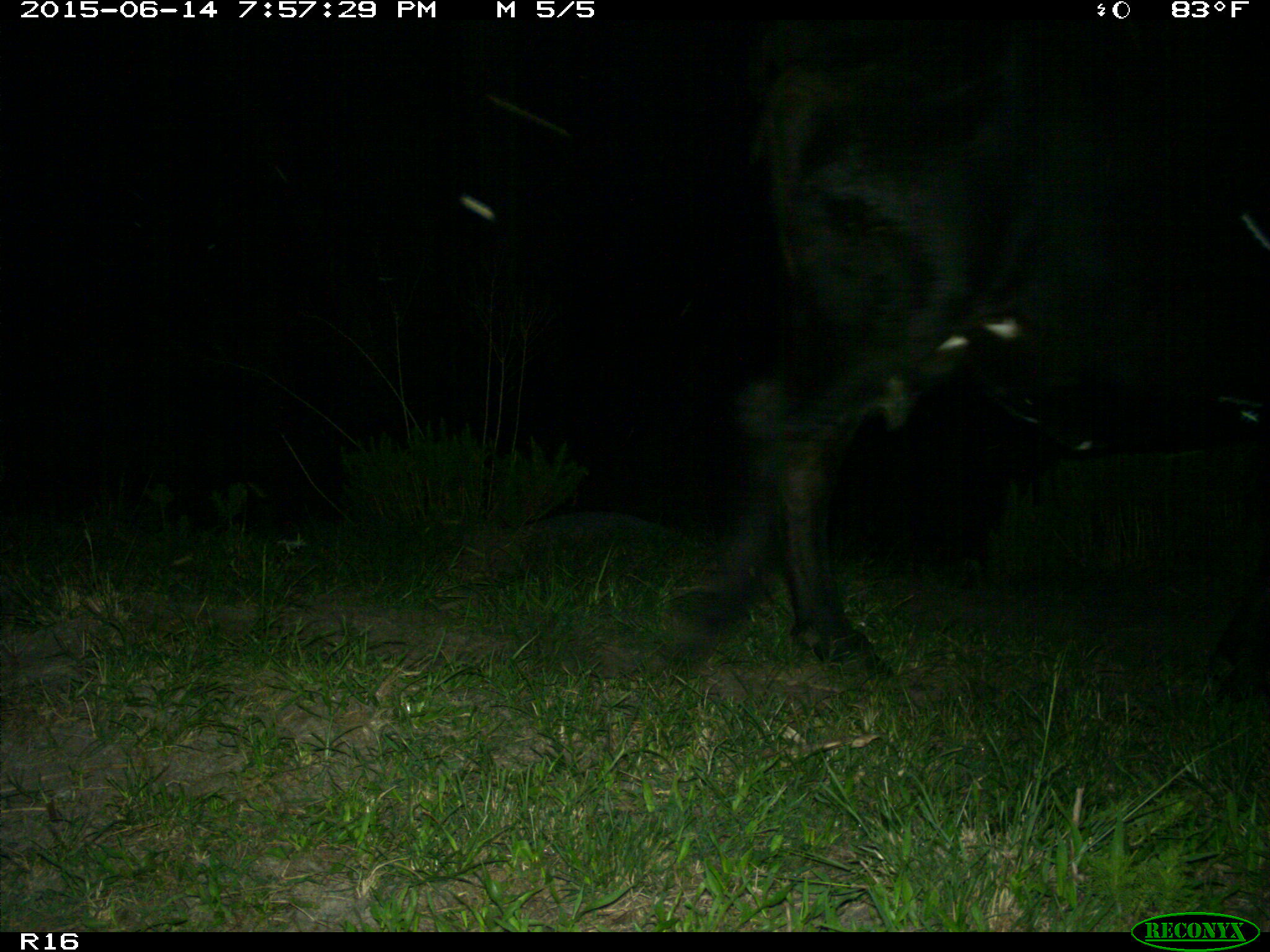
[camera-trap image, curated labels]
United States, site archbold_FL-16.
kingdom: Animalia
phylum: Chordata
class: Mammalia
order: Artiodactyla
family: Bovidae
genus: Bos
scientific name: Bos taurus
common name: domestic cow